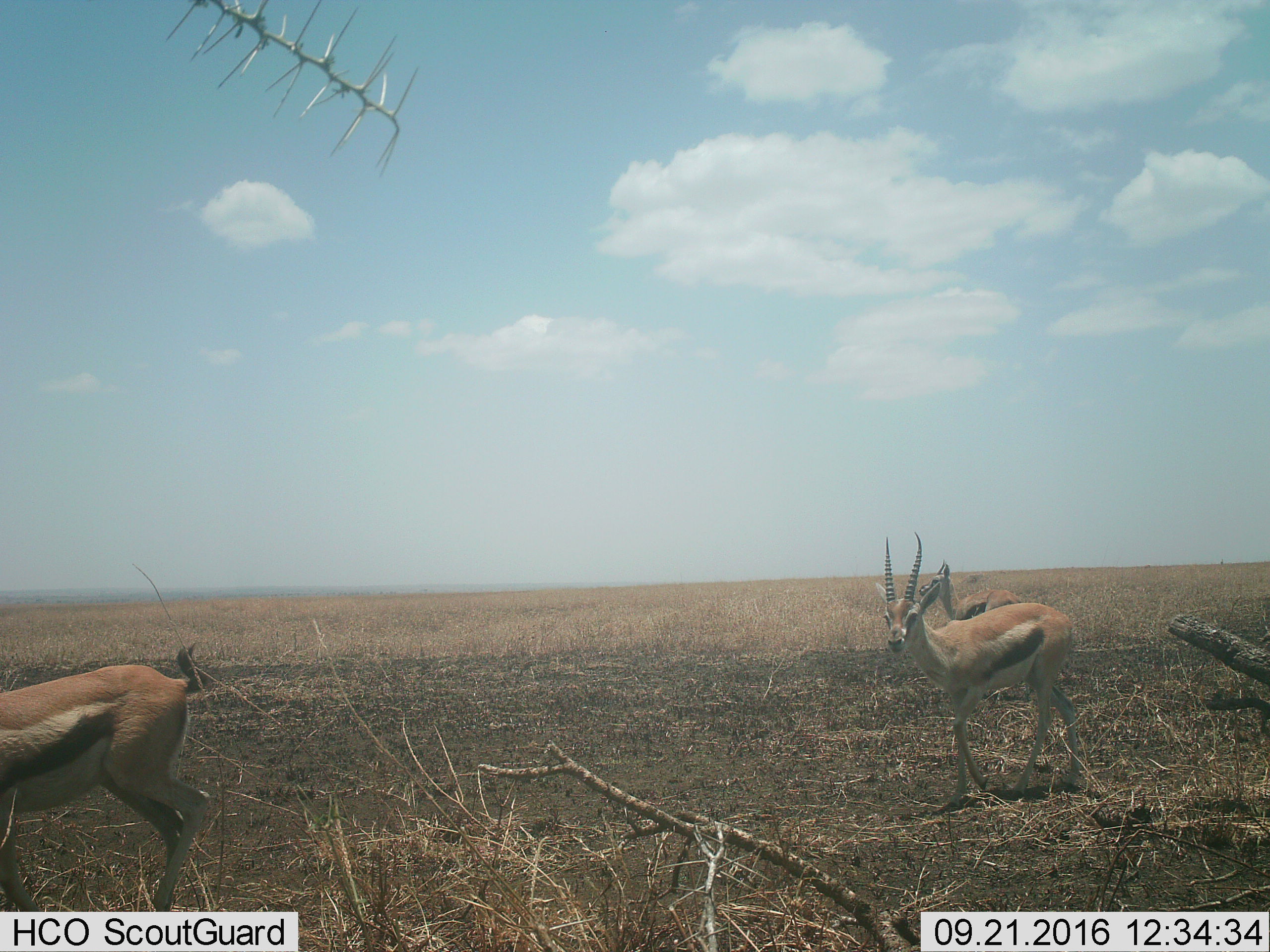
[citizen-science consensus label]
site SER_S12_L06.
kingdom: Animalia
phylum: Chordata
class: Mammalia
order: Artiodactyla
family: Bovidae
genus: Eudorcas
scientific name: Eudorcas thomsonii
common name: thomson's gazelle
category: gazellethomsons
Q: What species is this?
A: Gazellethomsons (thomson's gazelle) (Eudorcas thomsonii).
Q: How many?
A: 3.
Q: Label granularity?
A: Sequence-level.